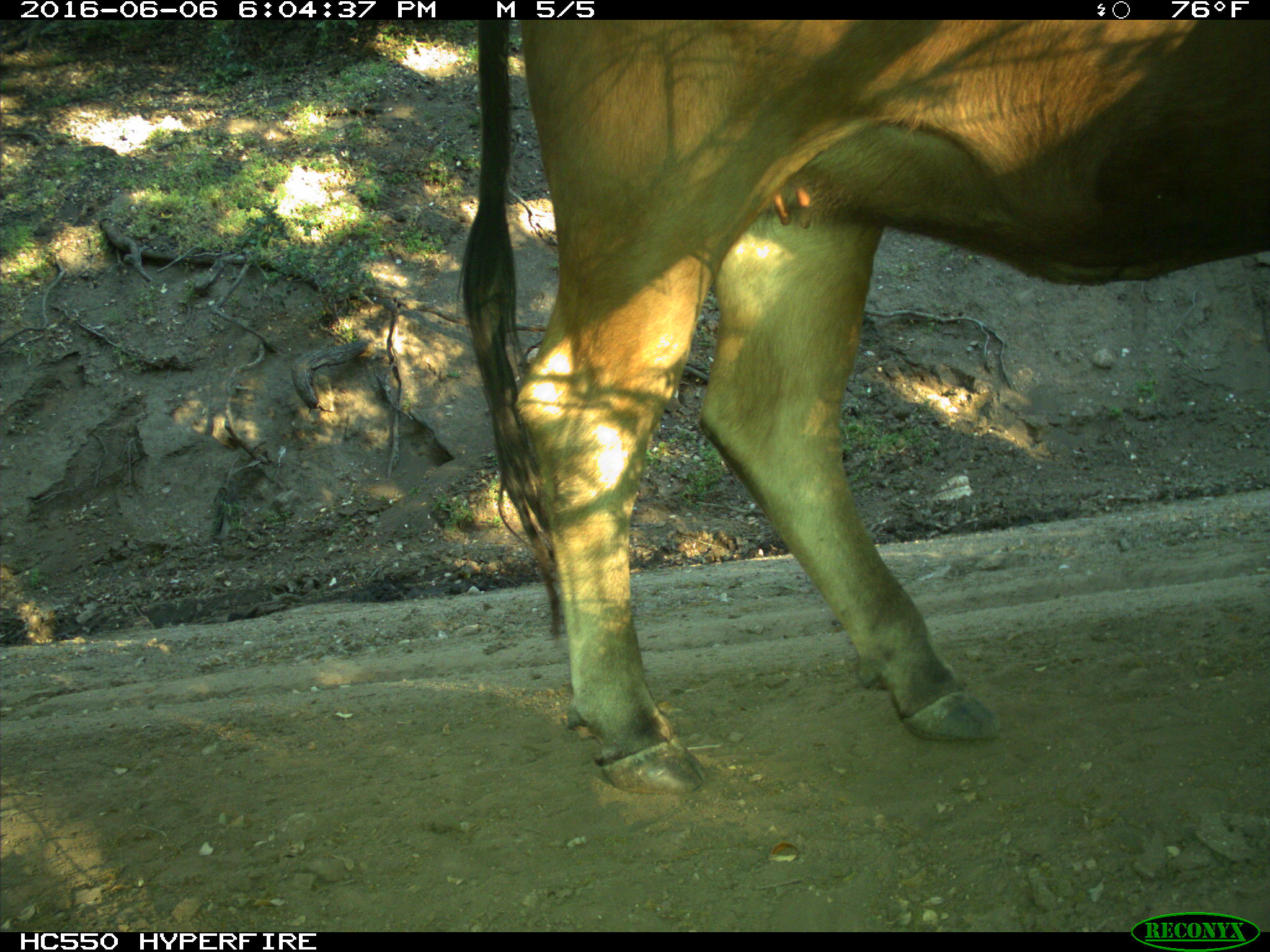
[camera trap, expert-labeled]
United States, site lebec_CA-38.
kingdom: Animalia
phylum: Chordata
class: Mammalia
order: Artiodactyla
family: Bovidae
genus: Bos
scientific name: Bos taurus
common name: domestic cow